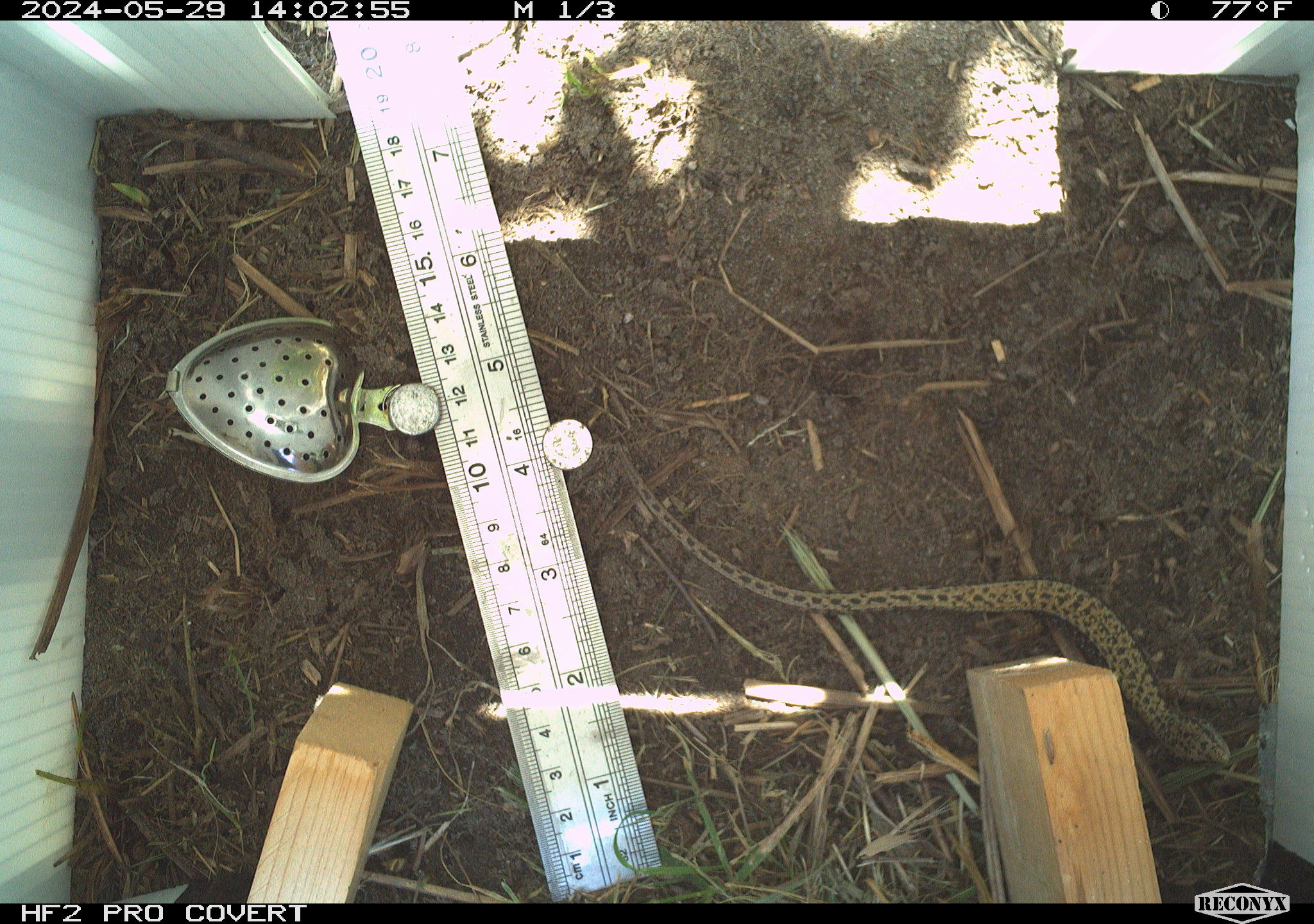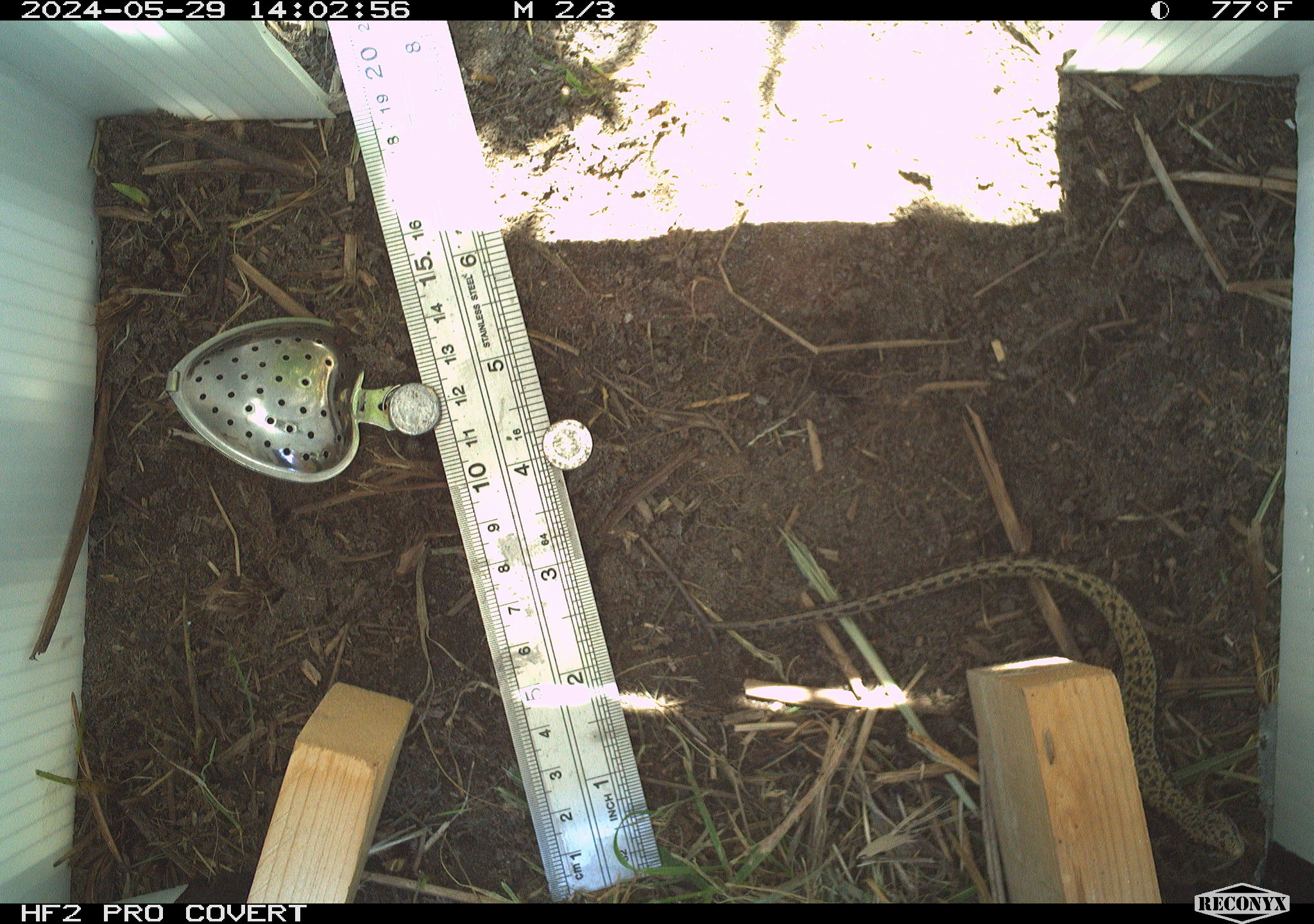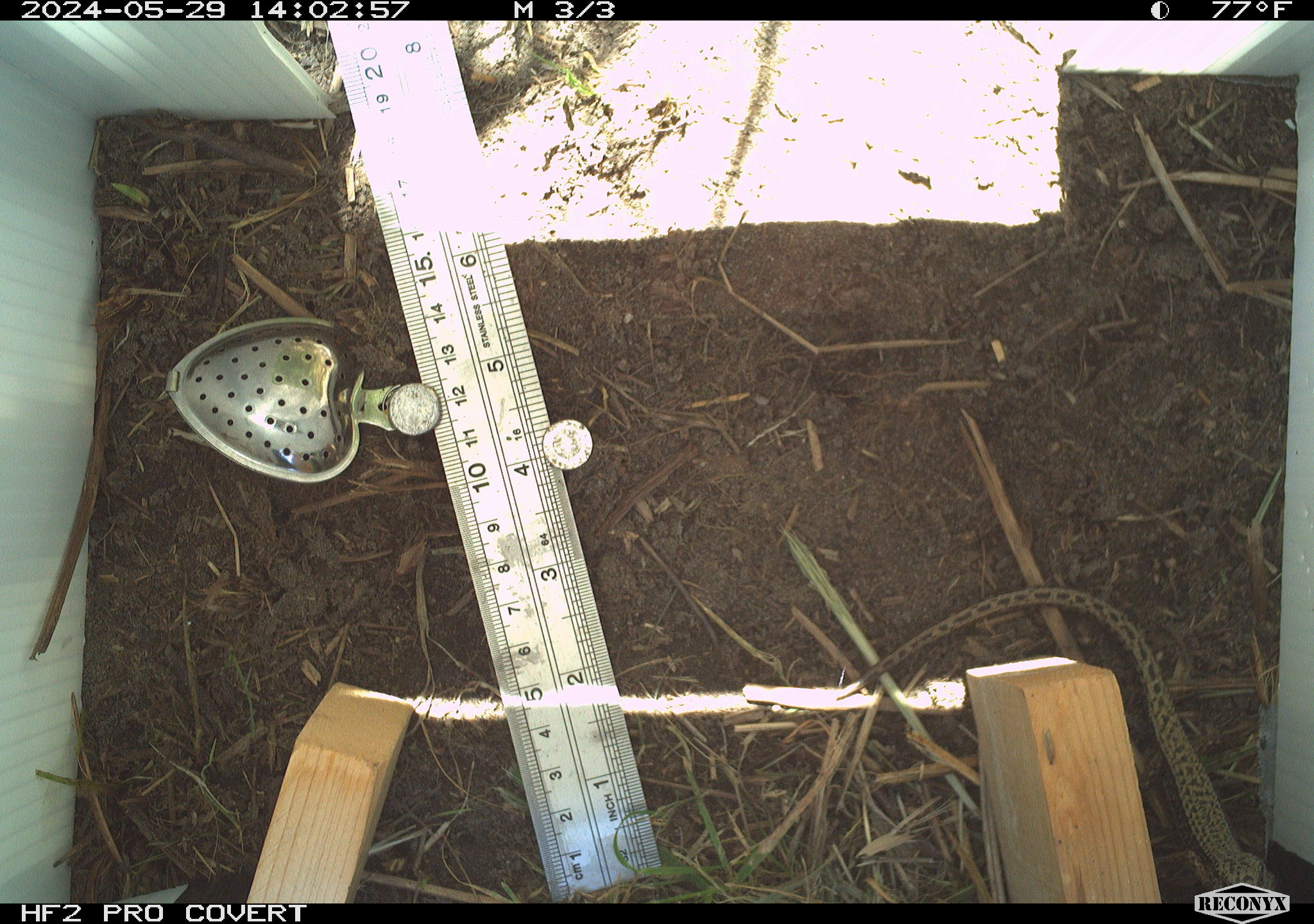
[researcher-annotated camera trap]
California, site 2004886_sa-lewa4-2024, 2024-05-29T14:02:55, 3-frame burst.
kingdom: Animalia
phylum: Chordata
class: Reptilia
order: Squamata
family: Anguidae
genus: Elgaria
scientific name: Elgaria coerulea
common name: northern alligator lizard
Northern alligator lizard (Elgaria coerulea).